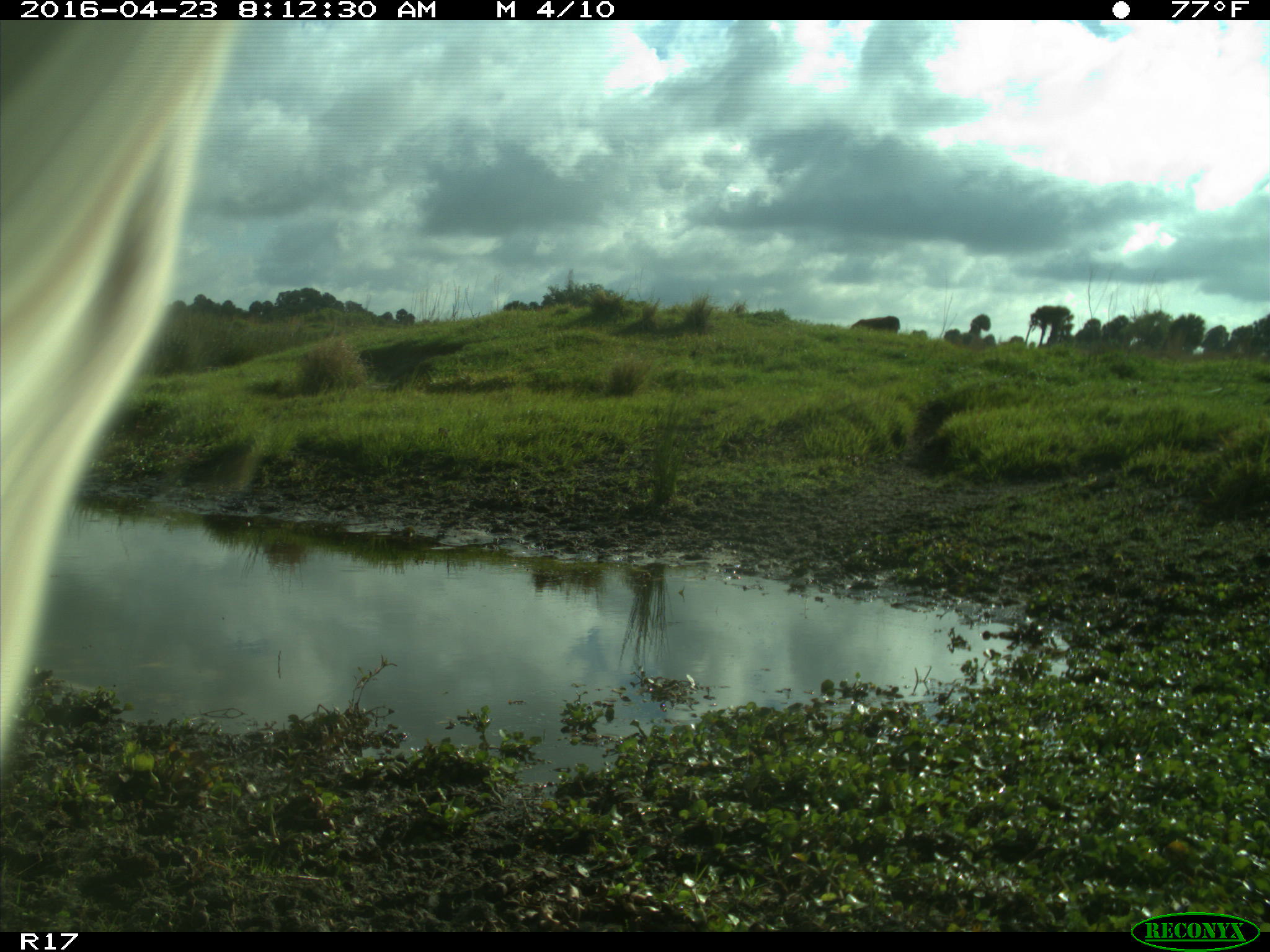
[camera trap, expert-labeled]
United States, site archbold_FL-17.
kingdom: Animalia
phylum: Chordata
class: Mammalia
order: Artiodactyla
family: Bovidae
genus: Bos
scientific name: Bos taurus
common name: domestic cow